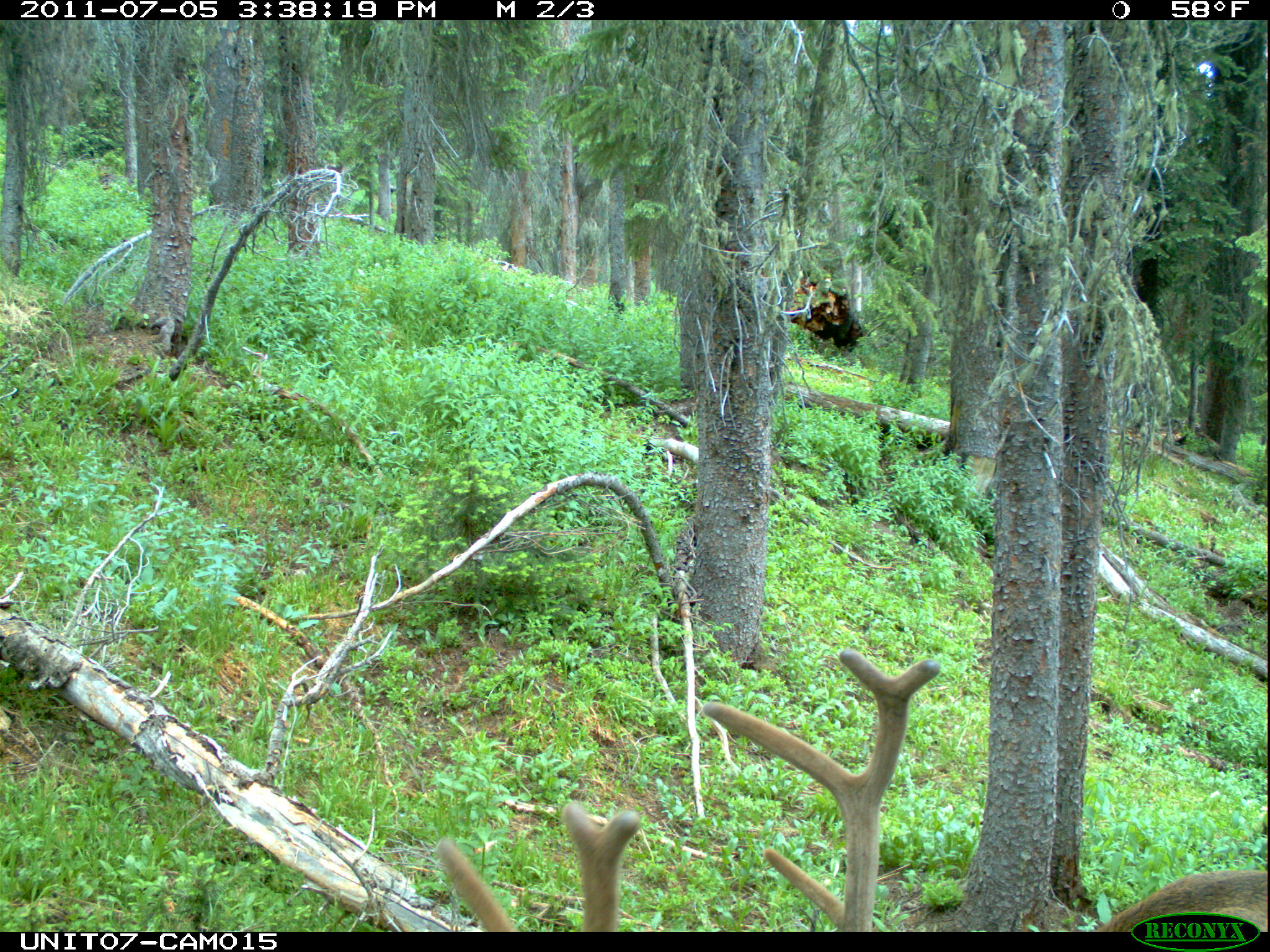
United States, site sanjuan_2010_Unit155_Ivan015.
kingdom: Animalia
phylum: Chordata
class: Mammalia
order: Artiodactyla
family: Cervidae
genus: Cervus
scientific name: Cervus elaphus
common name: red deer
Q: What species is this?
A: Cervus elaphus (red deer).